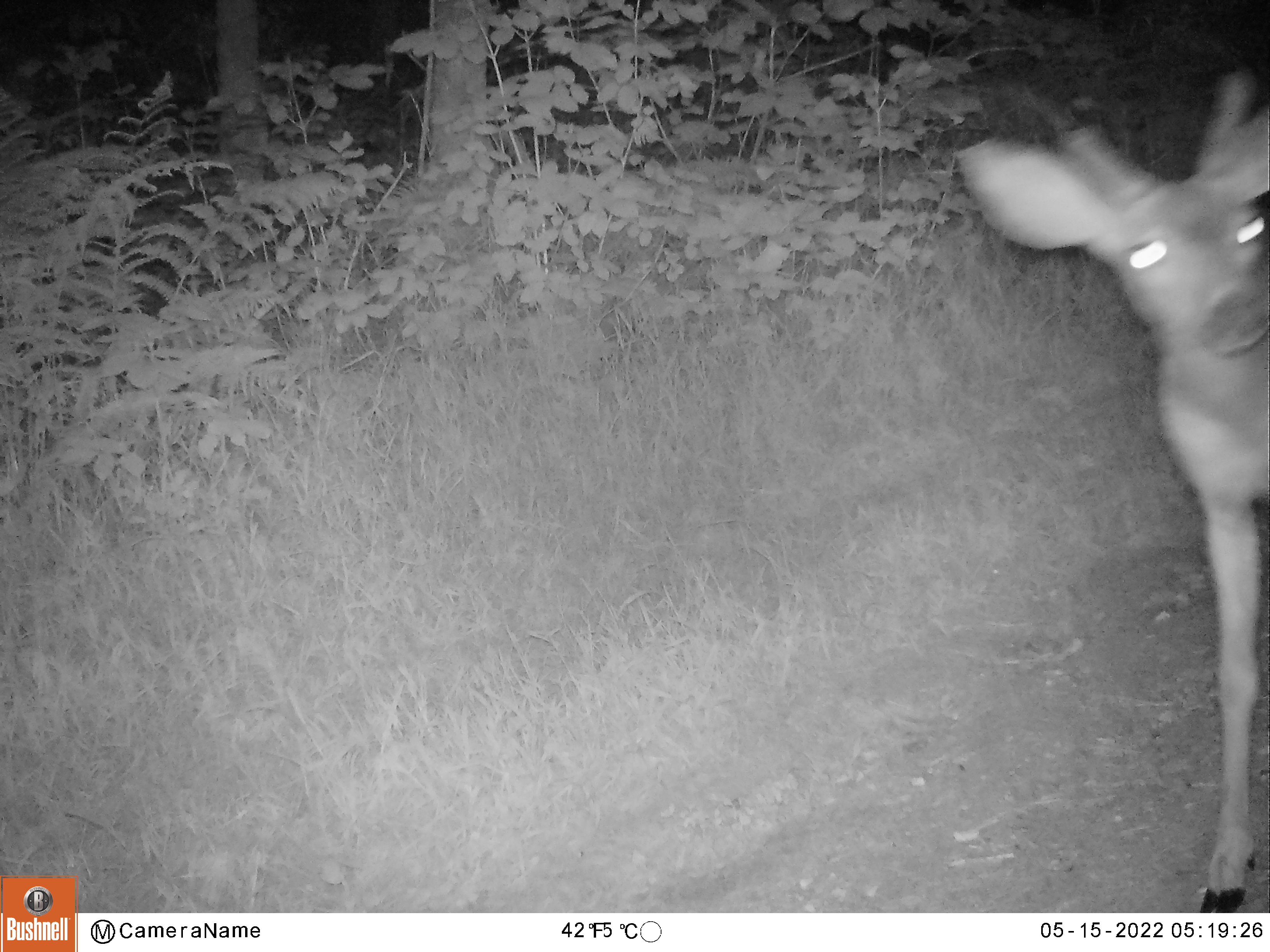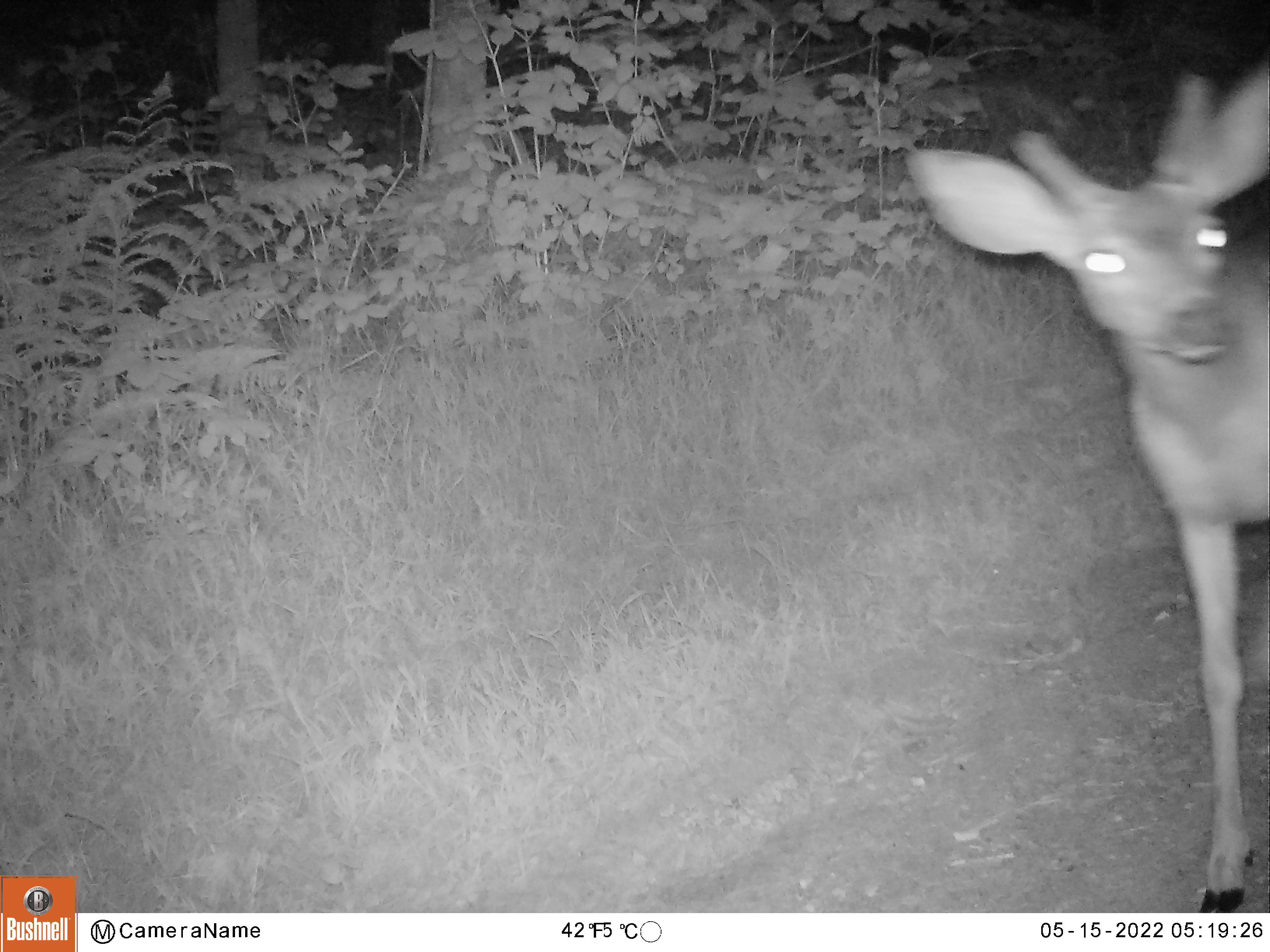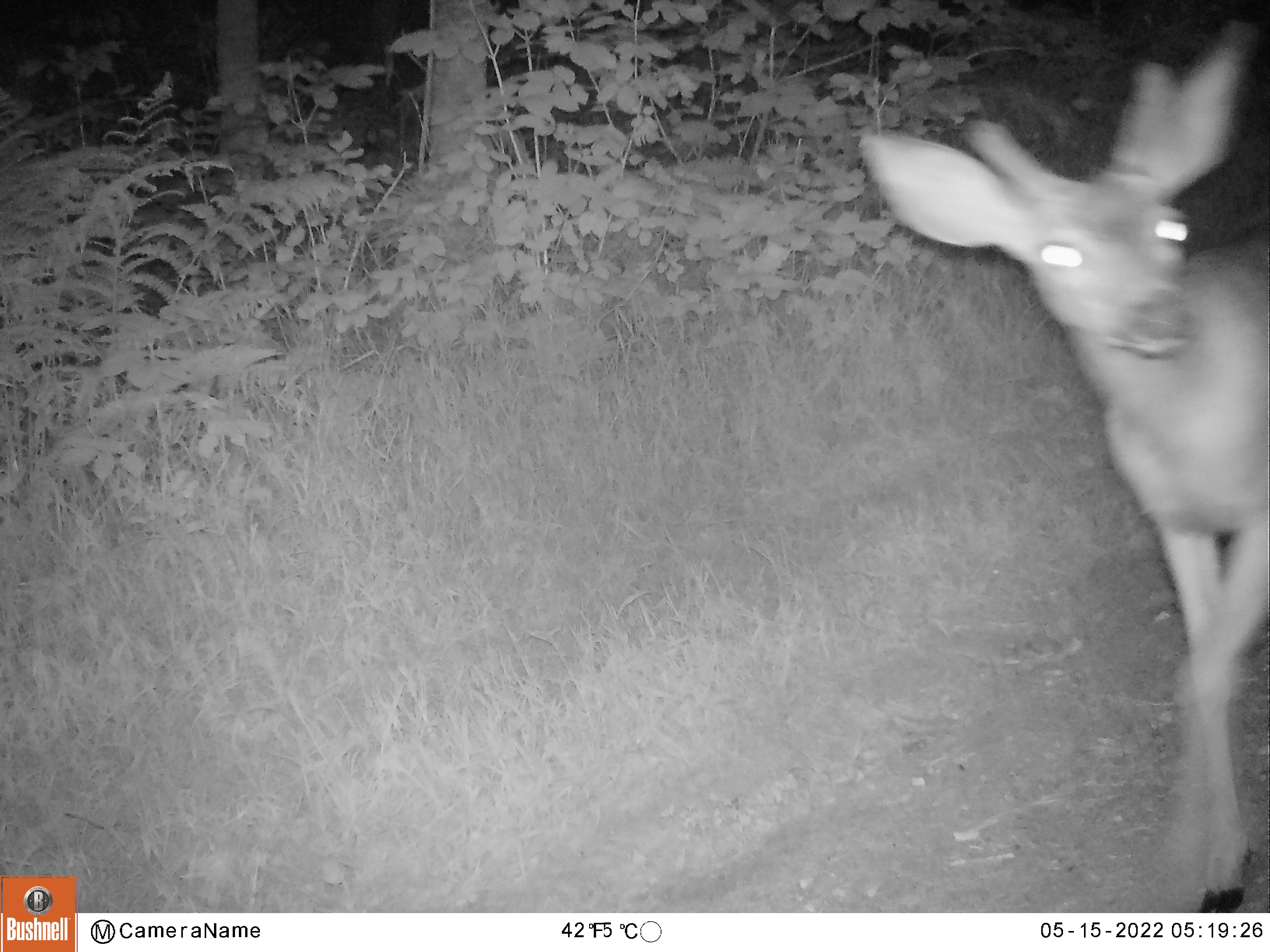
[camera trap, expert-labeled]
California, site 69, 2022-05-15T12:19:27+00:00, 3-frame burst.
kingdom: Animalia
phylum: Chordata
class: Mammalia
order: Artiodactyla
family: Cervidae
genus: Odocoileus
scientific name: Odocoileus hemionus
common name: mule deer